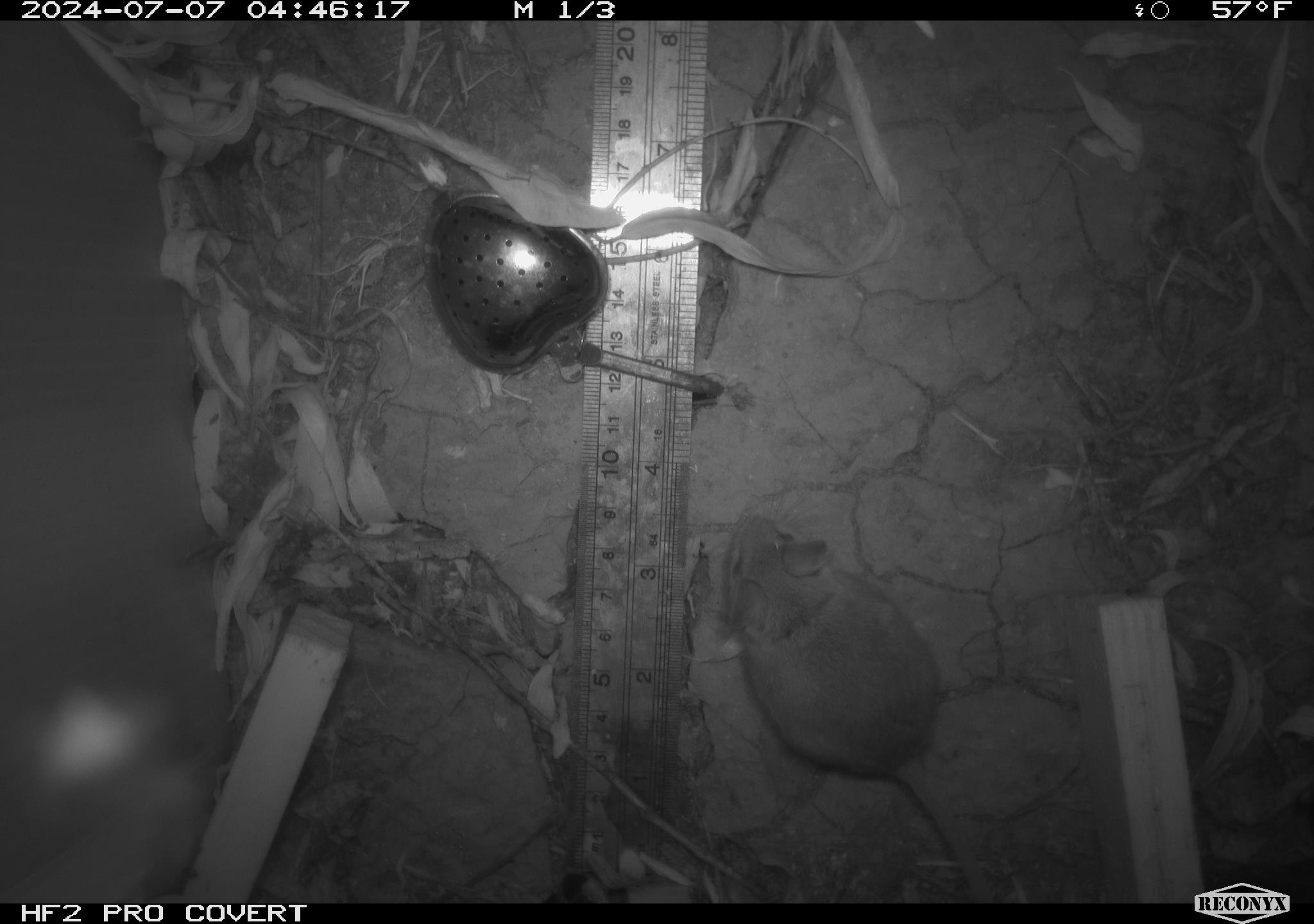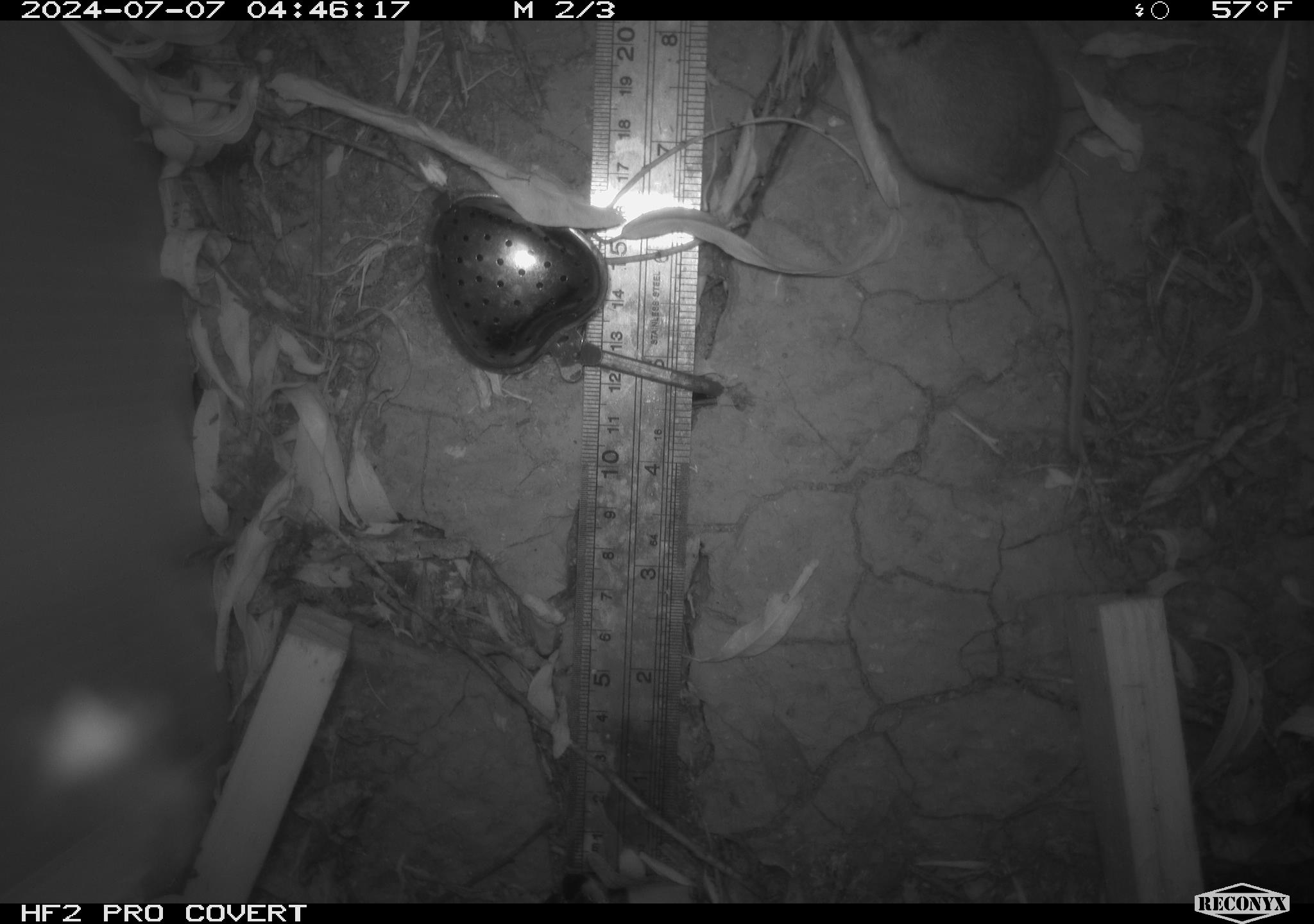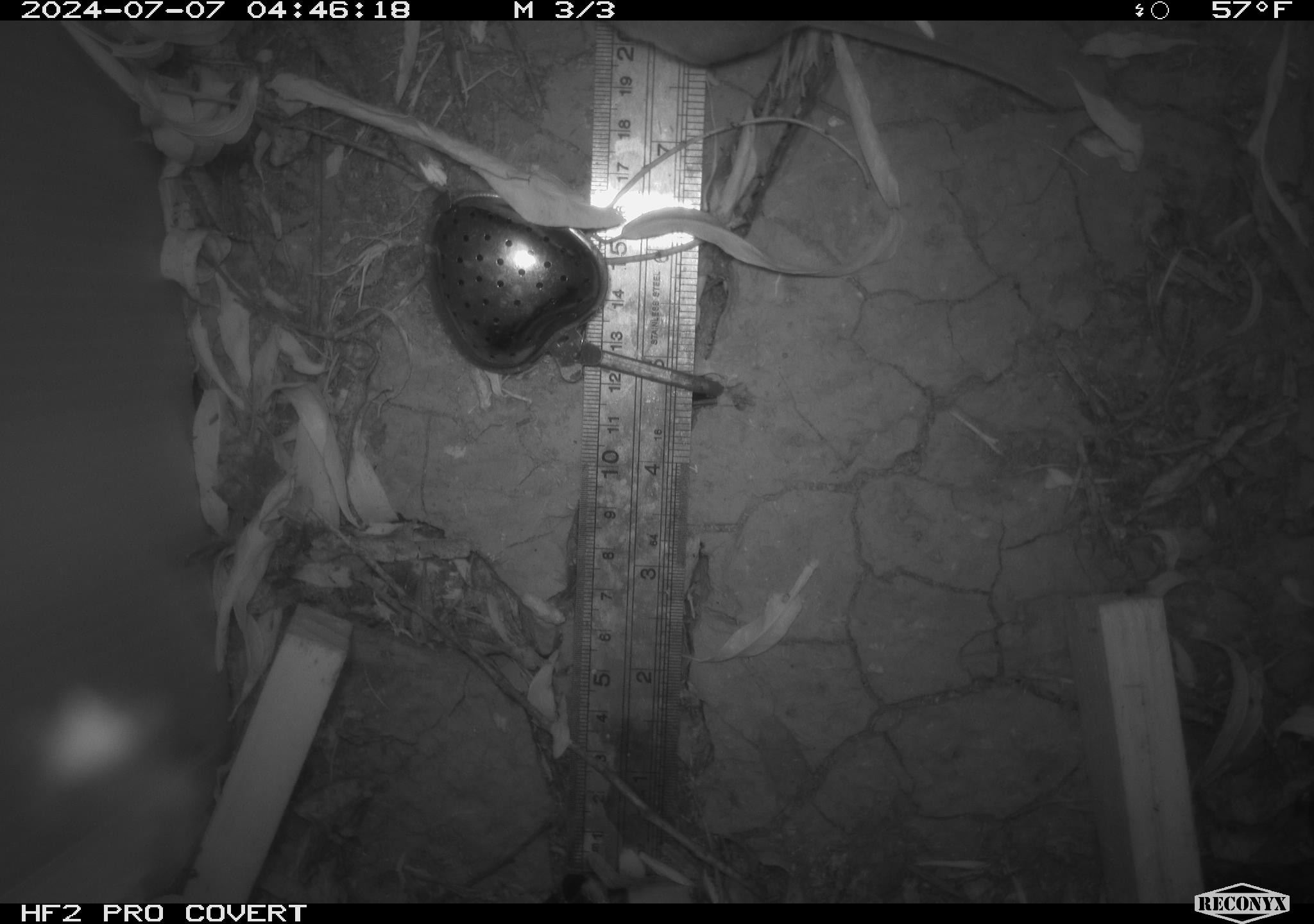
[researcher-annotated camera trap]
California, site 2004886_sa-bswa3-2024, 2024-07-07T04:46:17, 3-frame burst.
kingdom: Animalia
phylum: Chordata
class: Mammalia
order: Rodentia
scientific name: Rodentia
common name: mouse species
Mouse species (Rodentia).